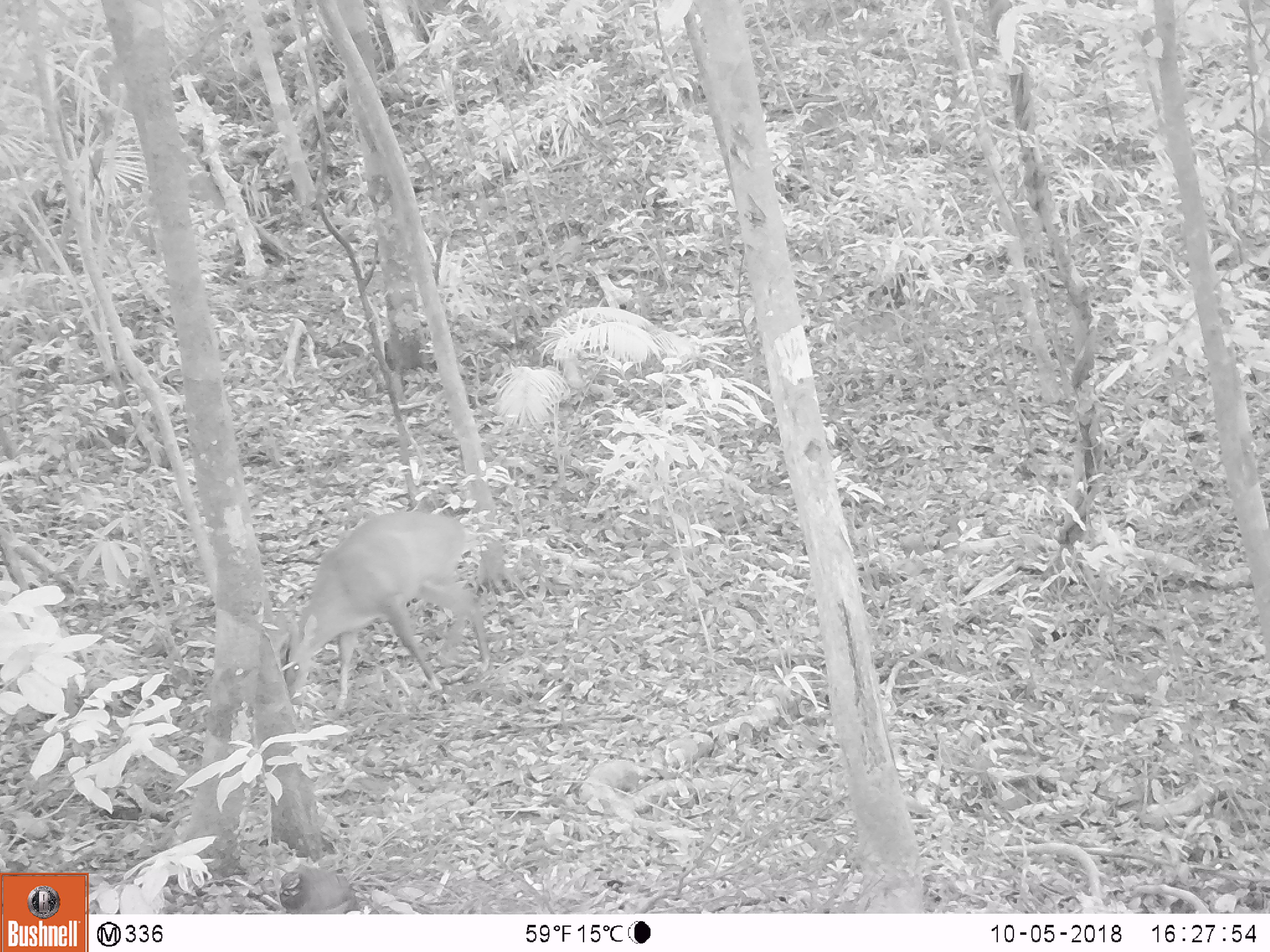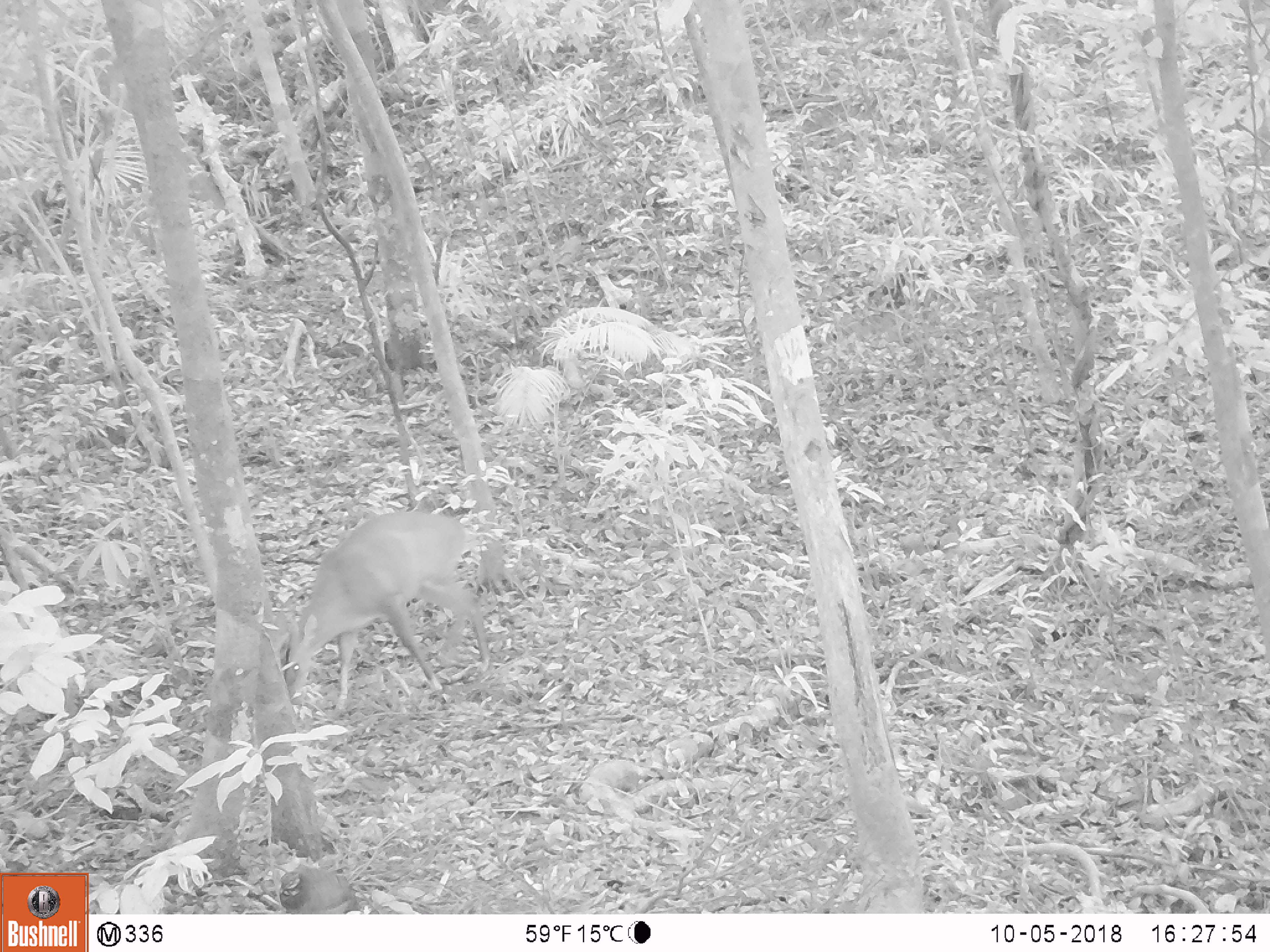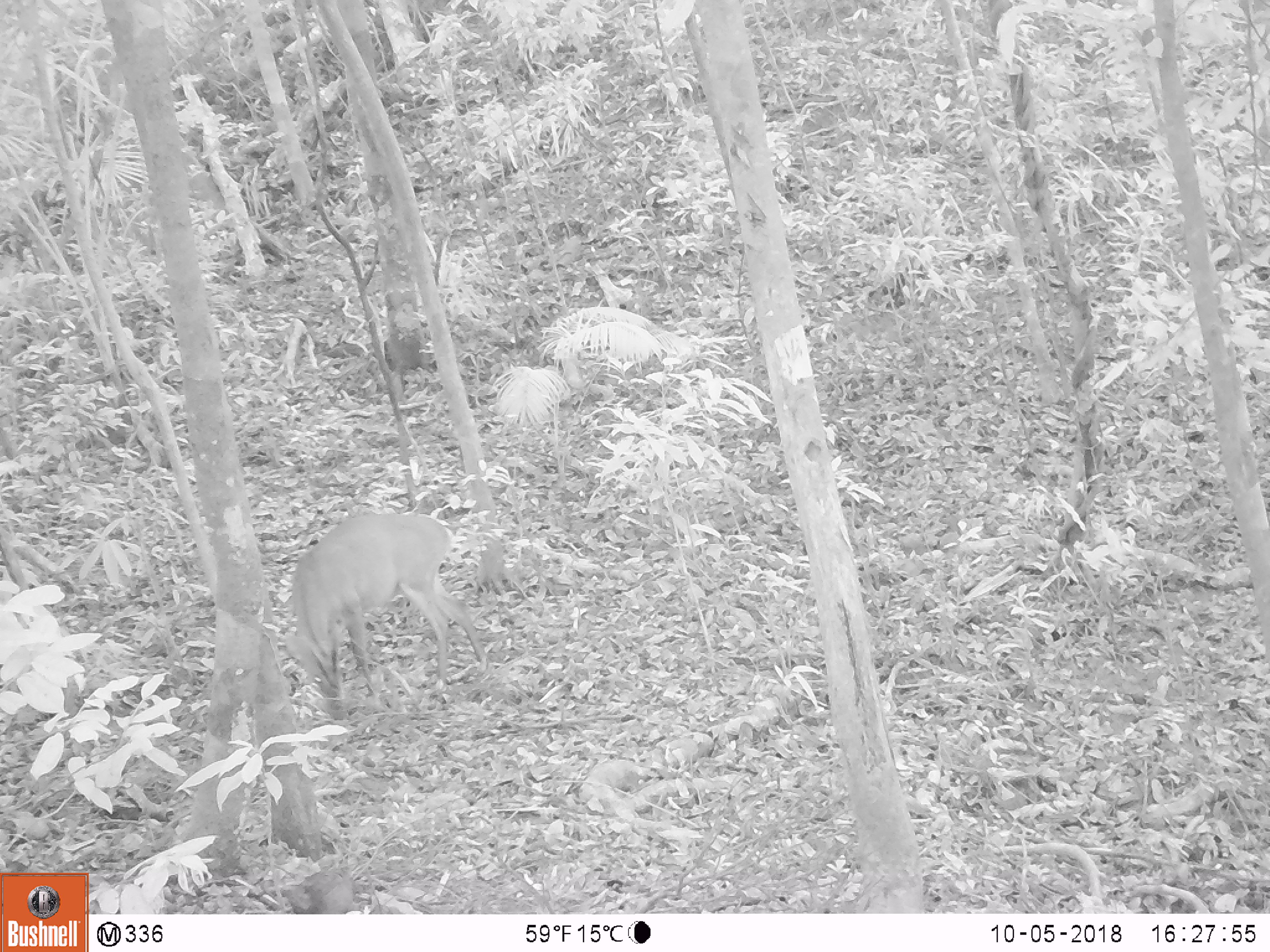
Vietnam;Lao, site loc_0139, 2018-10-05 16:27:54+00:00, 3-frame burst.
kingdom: Animalia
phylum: Chordata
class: Mammalia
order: Artiodactyla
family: Cervidae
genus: Muntiacus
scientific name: Muntiacus vuquangensis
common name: large-antlered muntjac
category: large antlered muntjac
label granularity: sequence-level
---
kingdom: Animalia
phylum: Chordata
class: Aves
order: Galliformes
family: Phasianidae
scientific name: Phasianidae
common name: partridge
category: unidentified partridge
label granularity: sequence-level